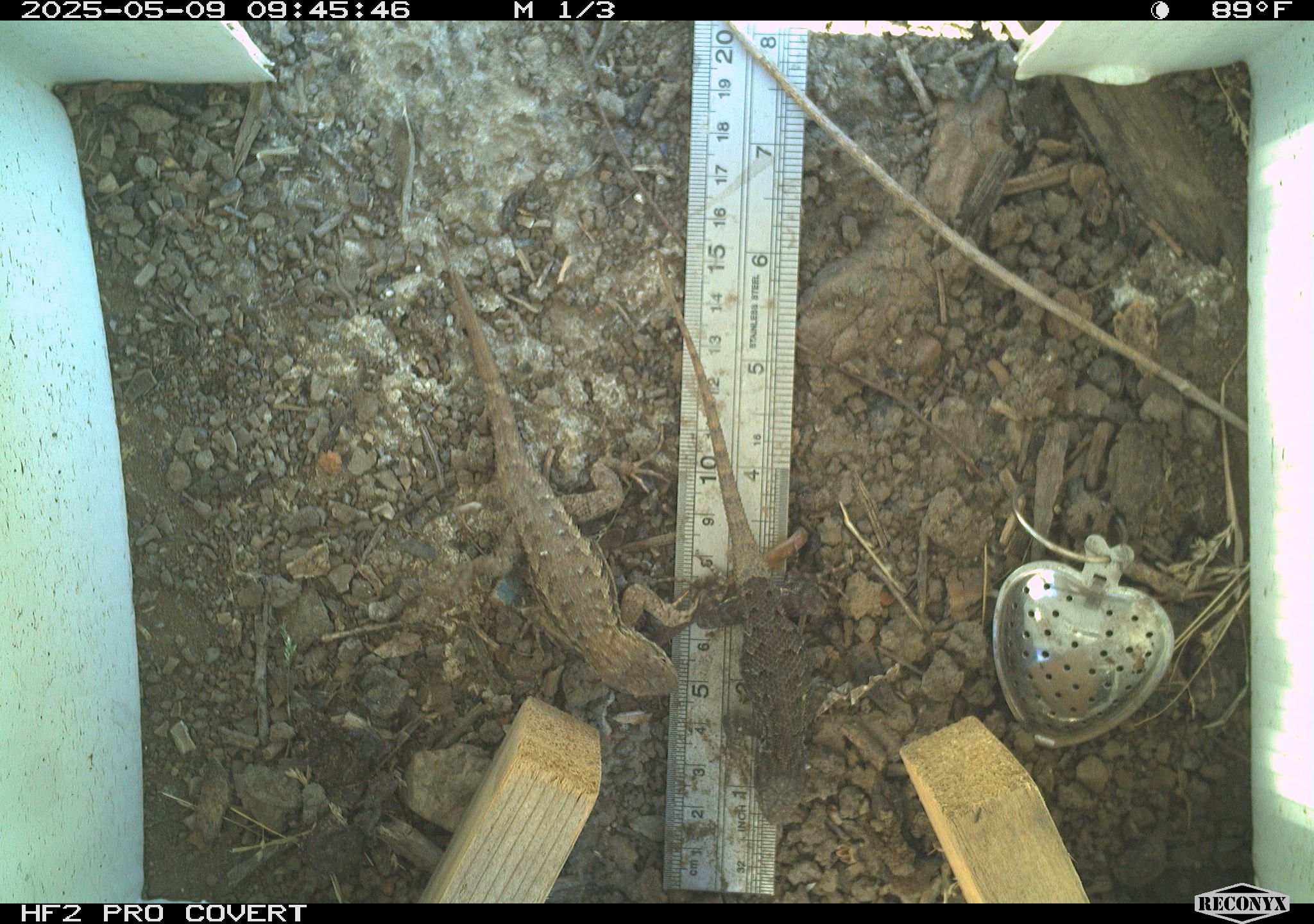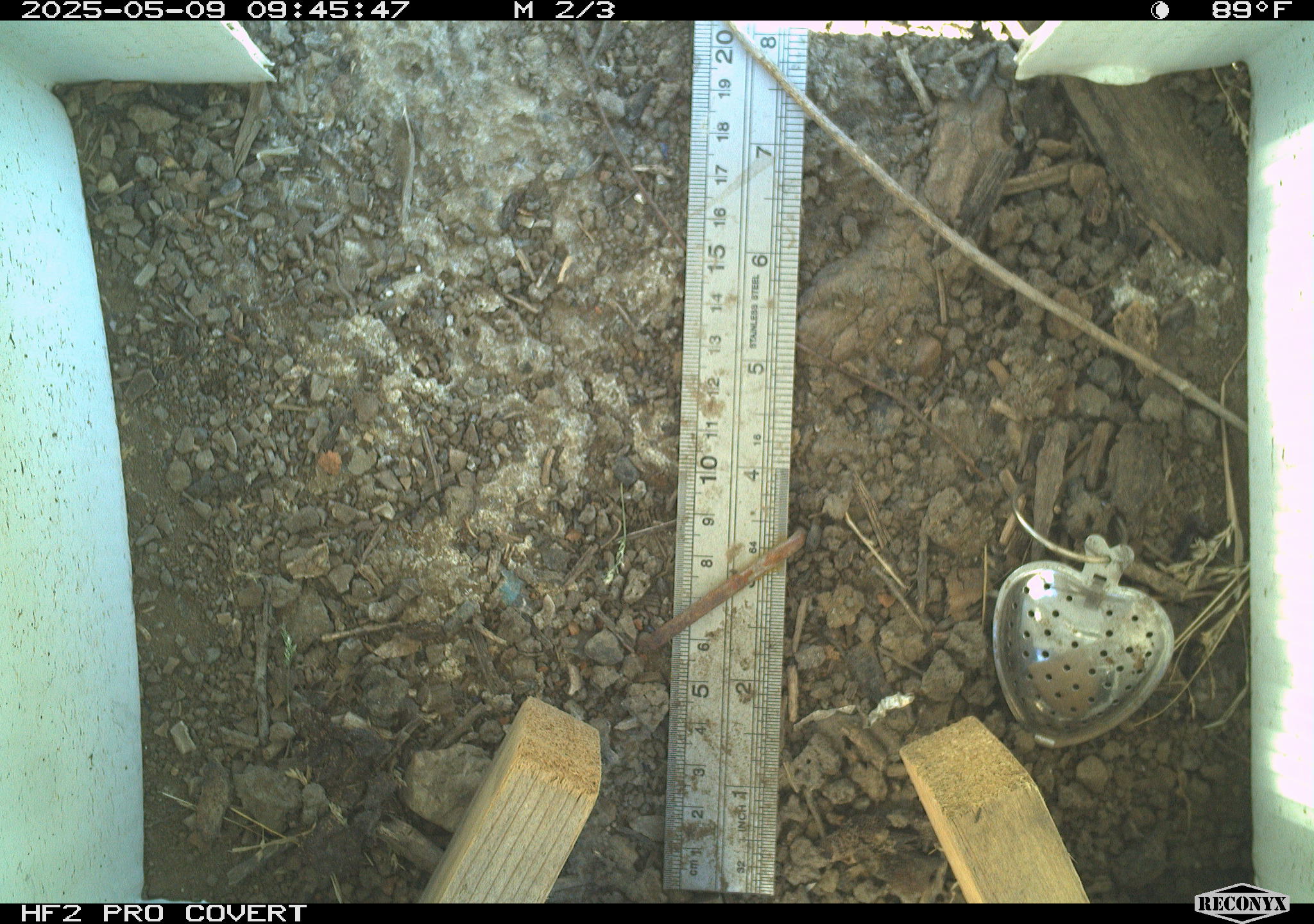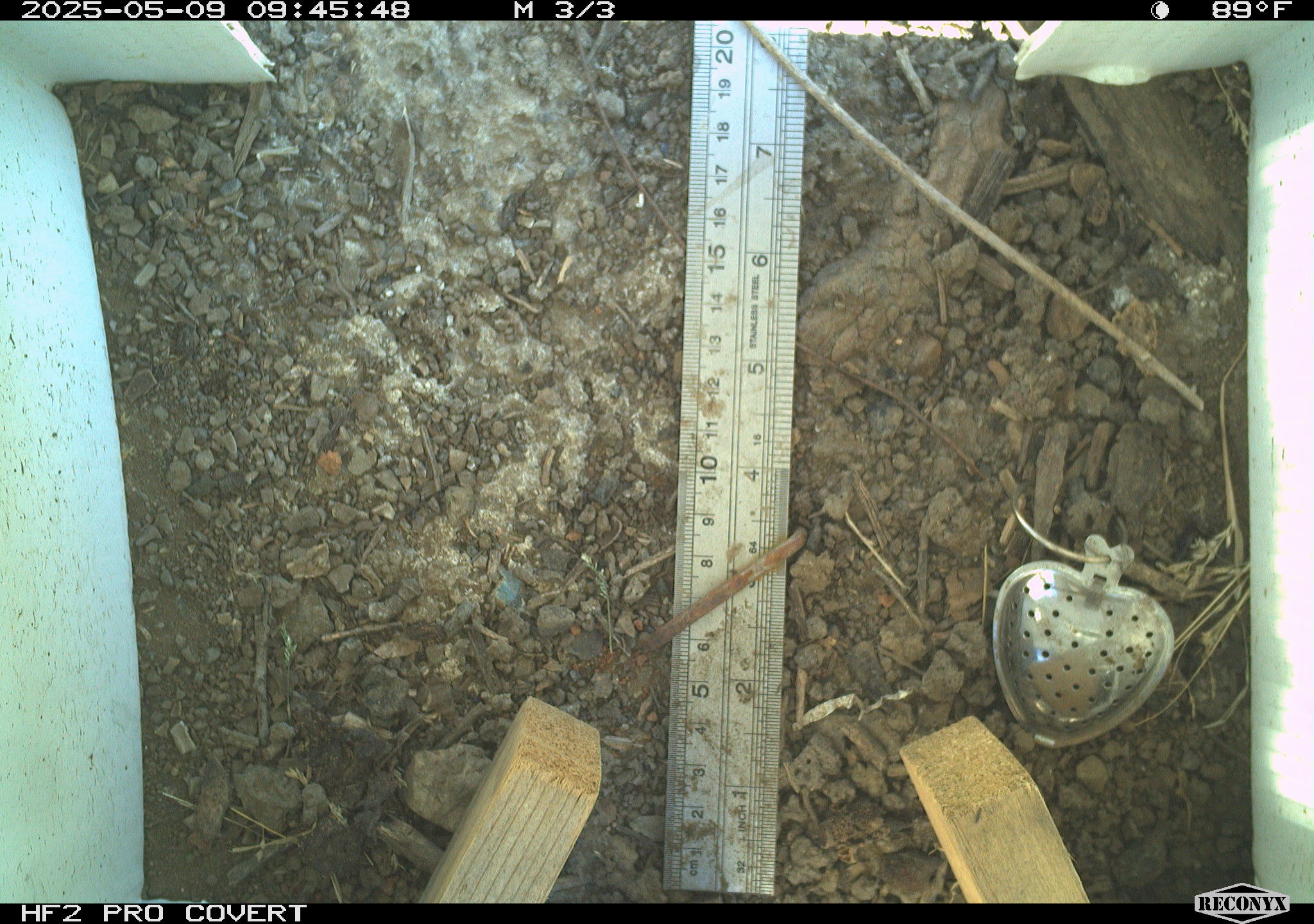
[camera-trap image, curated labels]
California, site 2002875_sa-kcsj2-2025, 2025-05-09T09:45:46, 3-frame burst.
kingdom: Animalia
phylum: Chordata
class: Reptilia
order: Squamata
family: Phrynosomatidae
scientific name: Phrynosomatidae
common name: north american spiny lizards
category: sceloporus/uta species